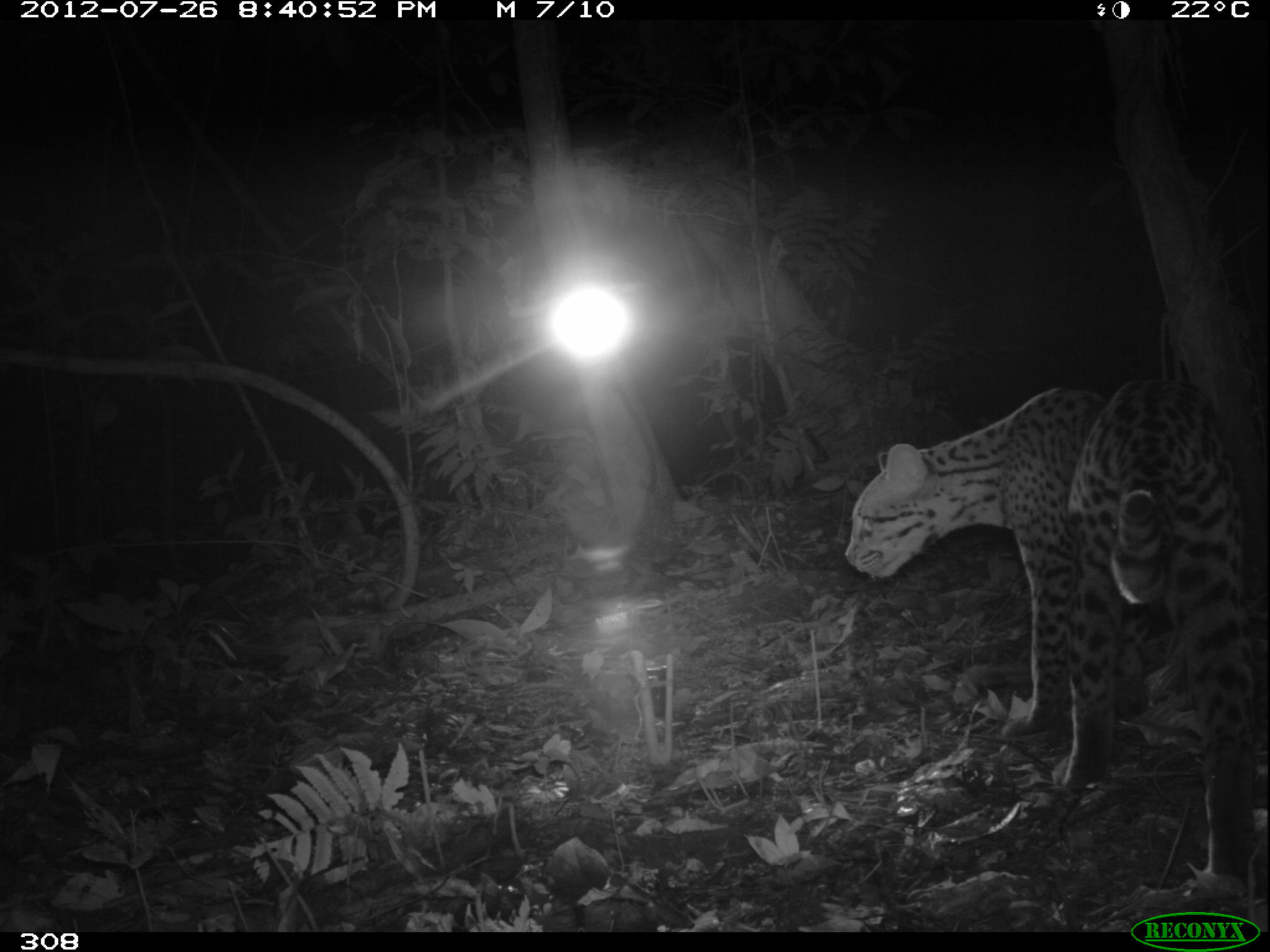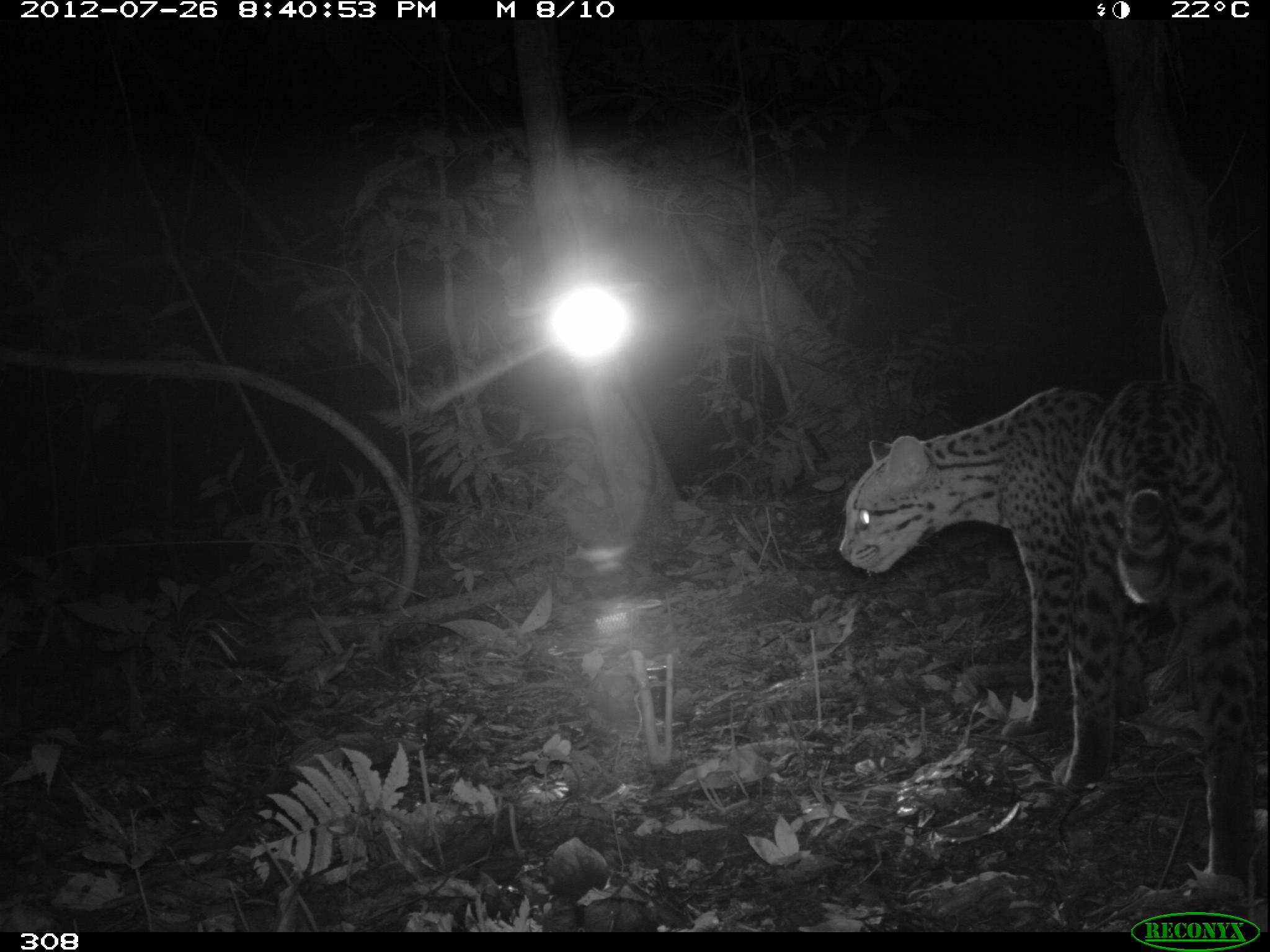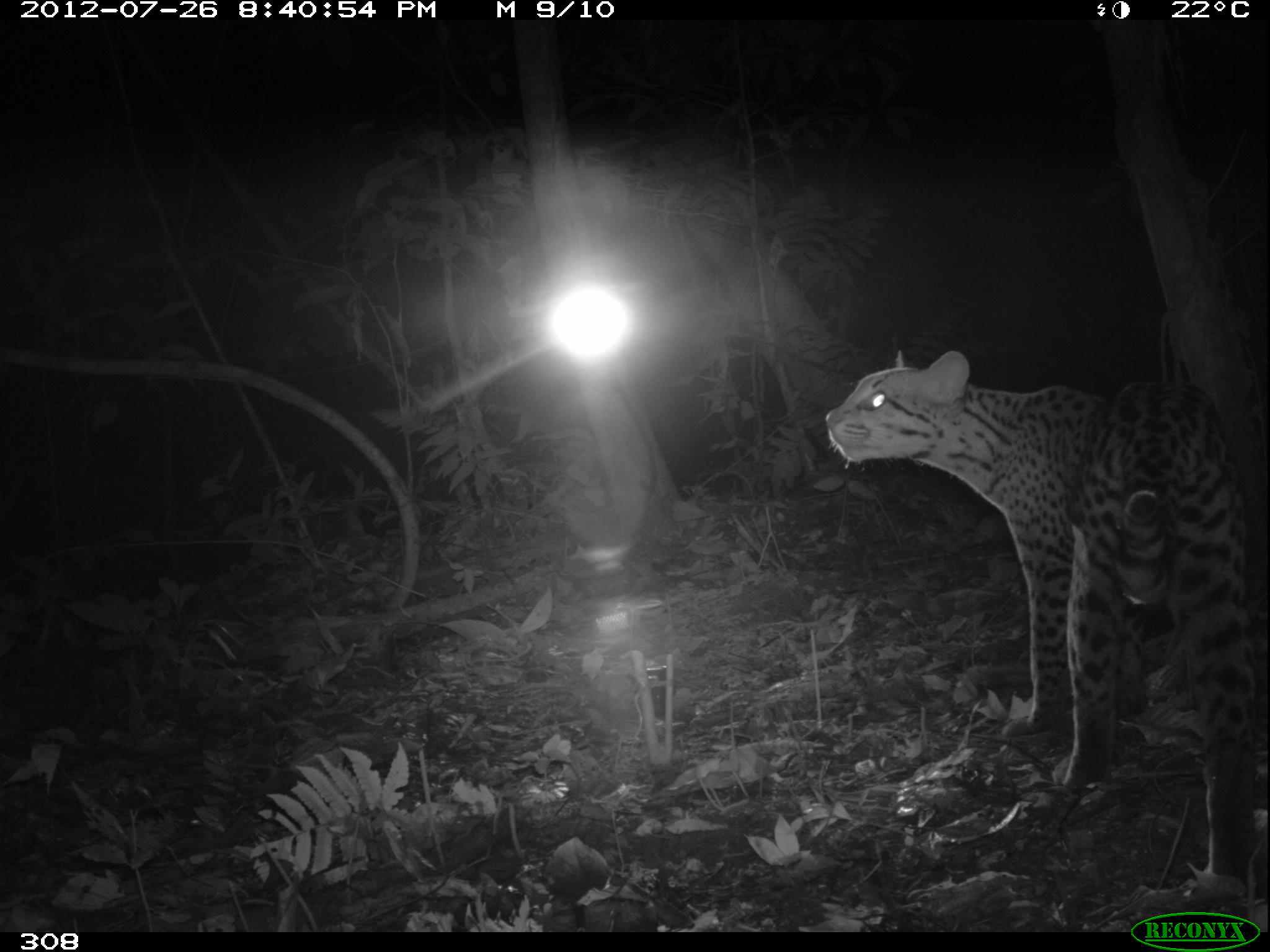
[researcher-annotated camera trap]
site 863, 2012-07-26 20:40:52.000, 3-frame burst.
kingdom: Animalia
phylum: Chordata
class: Mammalia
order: Carnivora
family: Felidae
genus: Leopardus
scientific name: Leopardus pardalis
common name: ocelot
Leopardus pardalis (ocelot).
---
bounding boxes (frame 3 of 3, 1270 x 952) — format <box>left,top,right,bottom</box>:
leopardus pardalis: <box>822,350,1258,897</box>